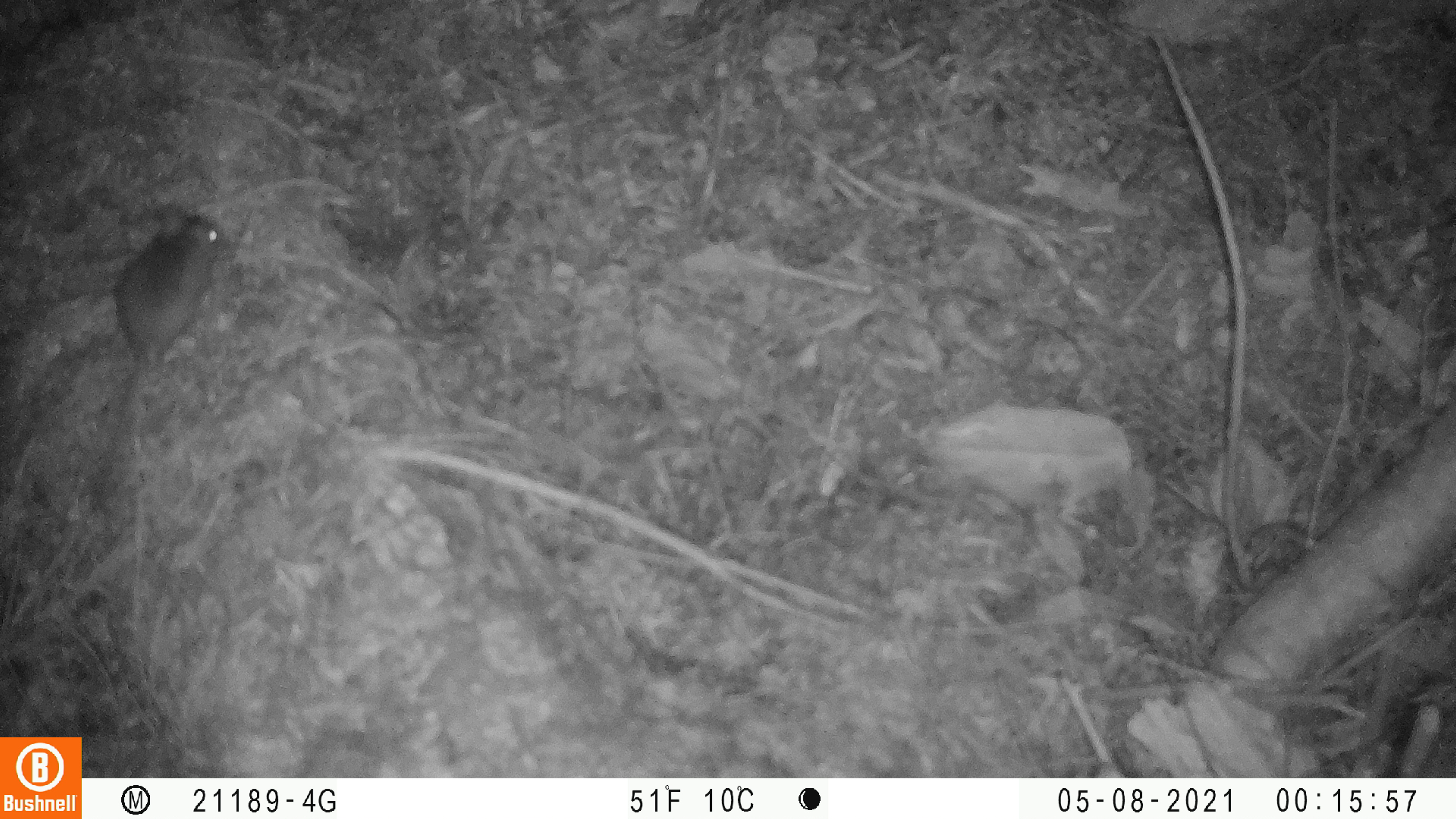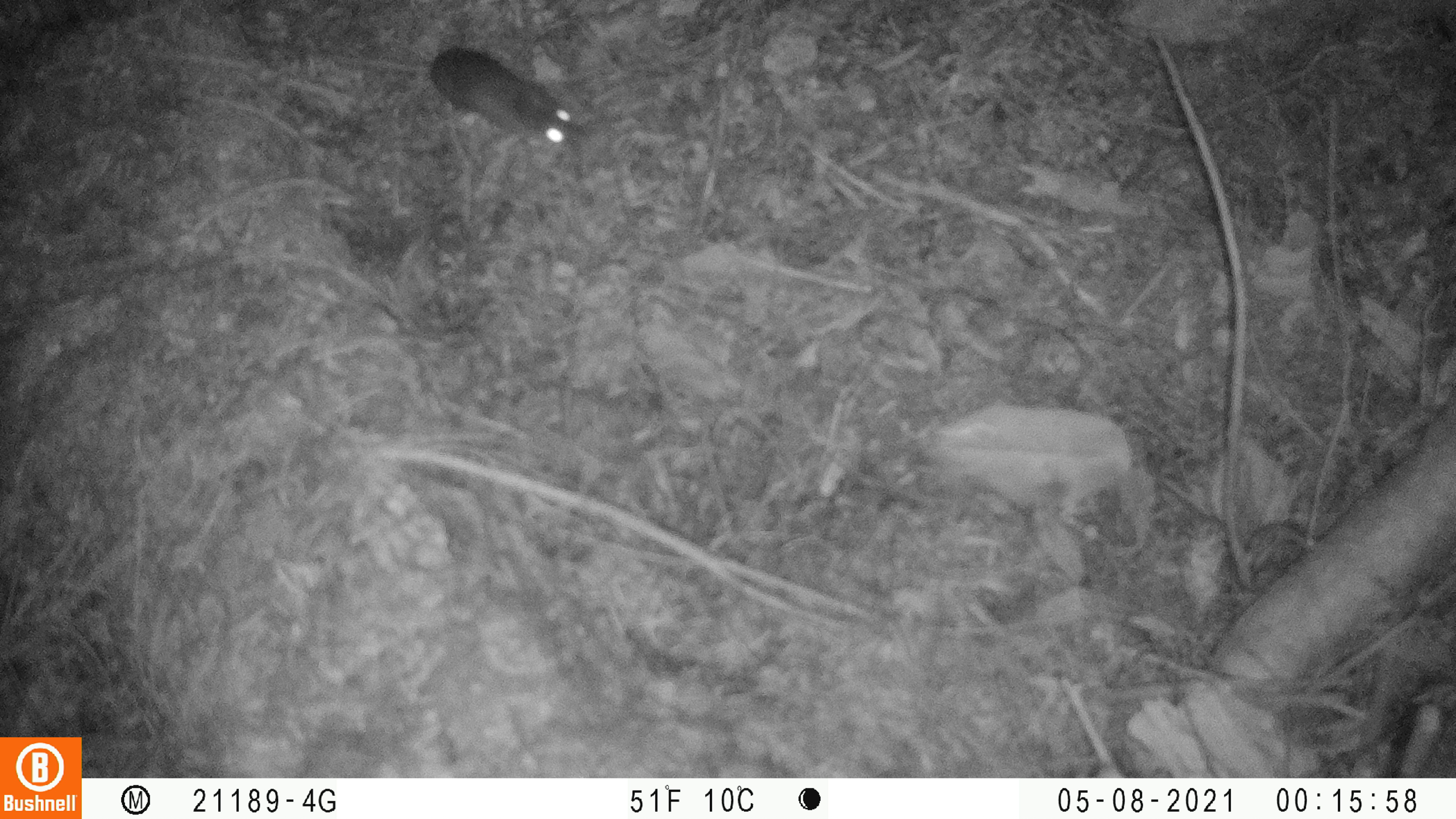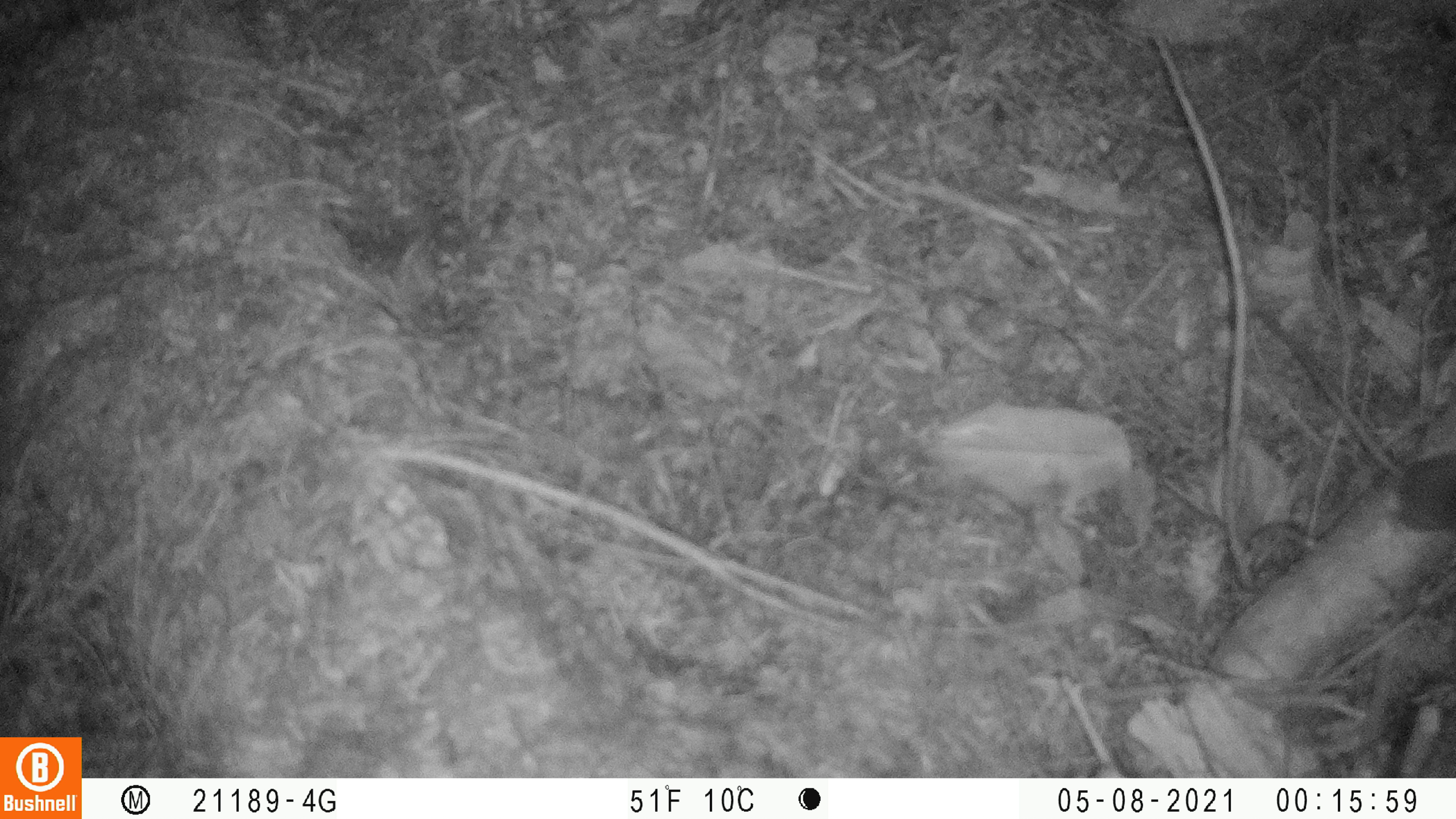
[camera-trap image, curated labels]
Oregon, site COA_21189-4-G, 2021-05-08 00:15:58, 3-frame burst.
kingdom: Animalia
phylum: Chordata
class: Mammalia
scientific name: Mammalia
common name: small mammal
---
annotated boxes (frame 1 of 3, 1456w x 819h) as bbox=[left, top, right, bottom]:
small mammal: bbox=[88, 196, 225, 511]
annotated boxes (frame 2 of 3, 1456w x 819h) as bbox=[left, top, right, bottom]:
small mammal: bbox=[276, 38, 594, 154]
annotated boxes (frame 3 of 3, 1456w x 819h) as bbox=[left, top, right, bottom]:
small mammal: bbox=[1247, 303, 1450, 539]